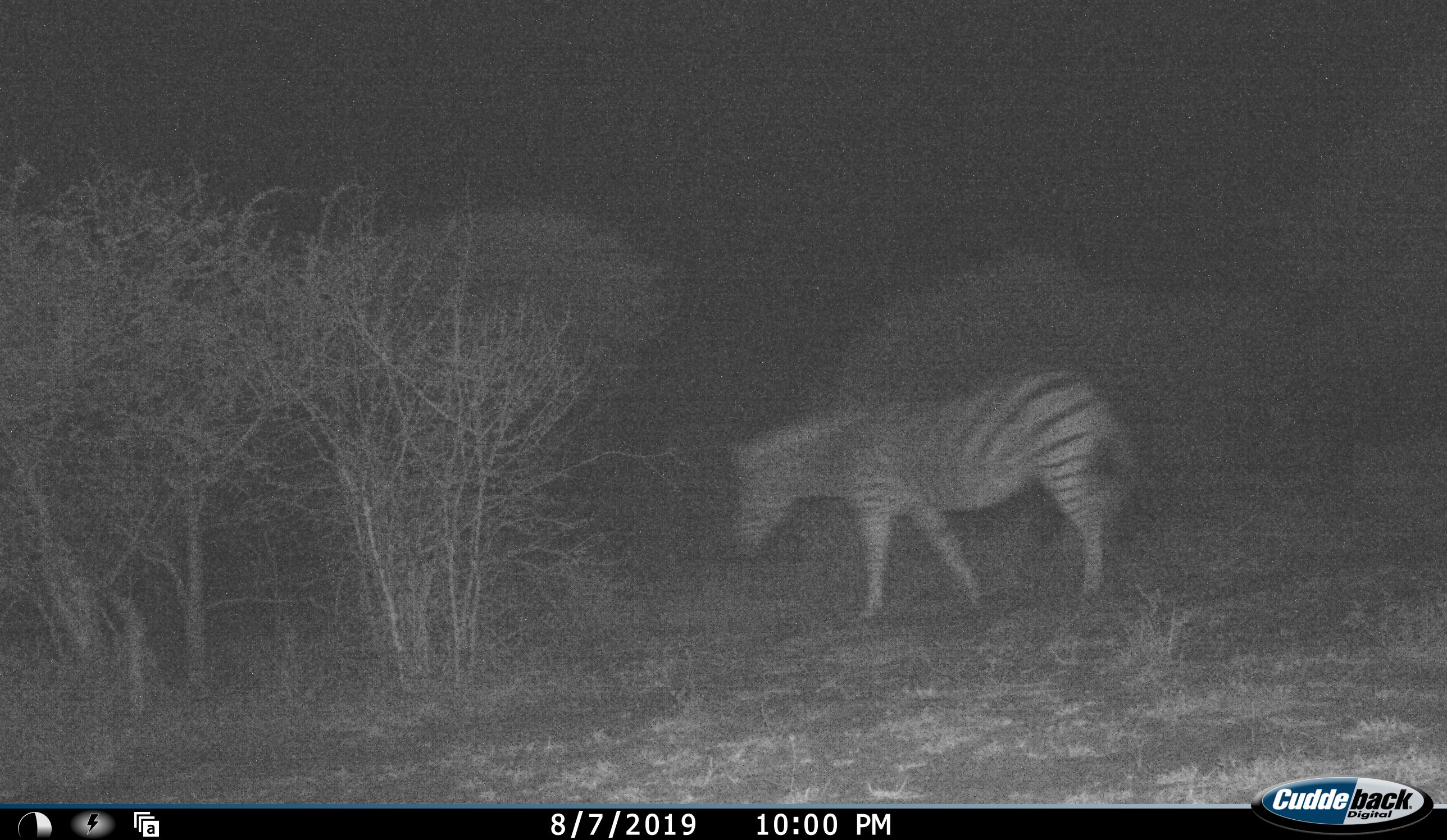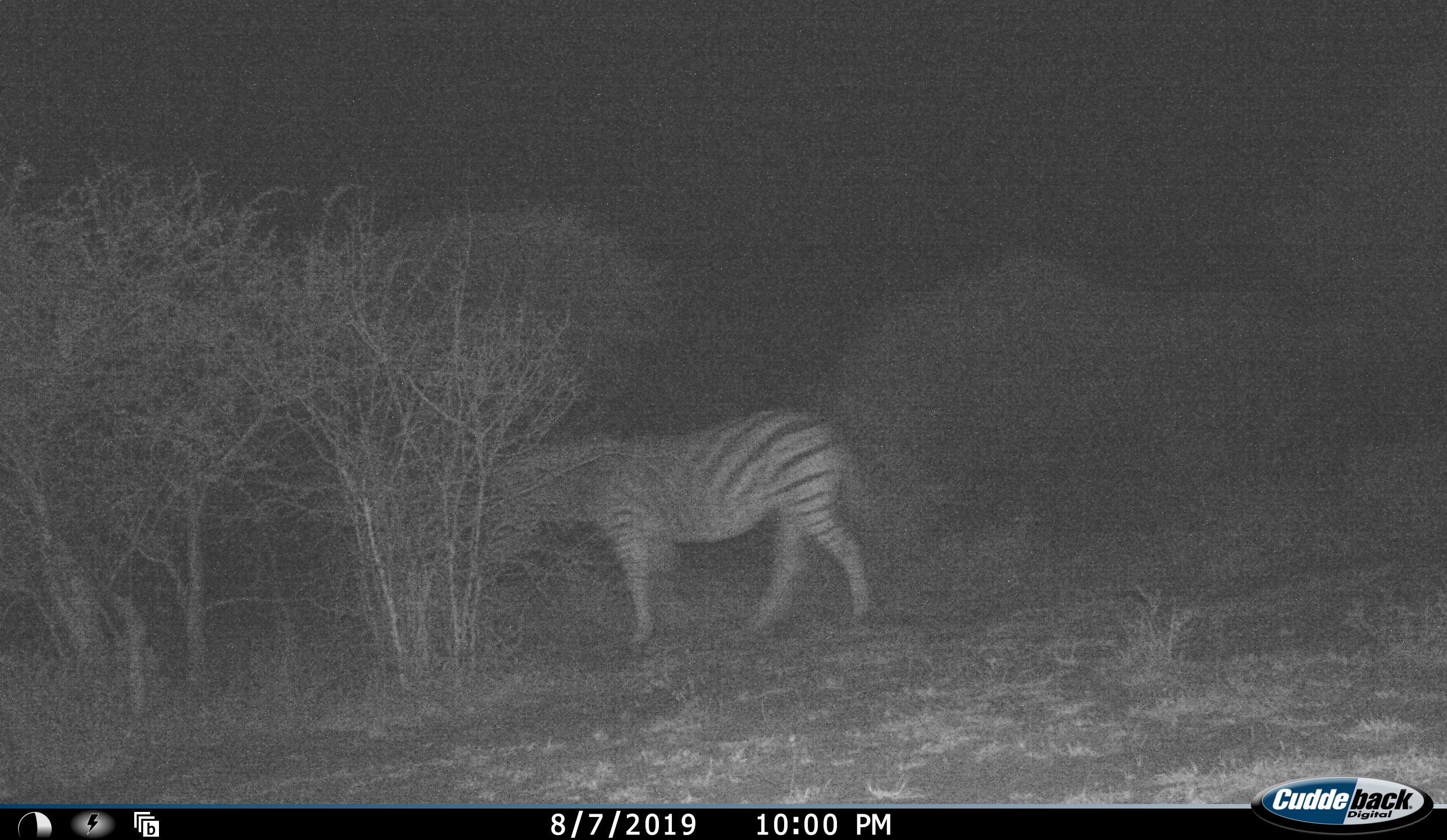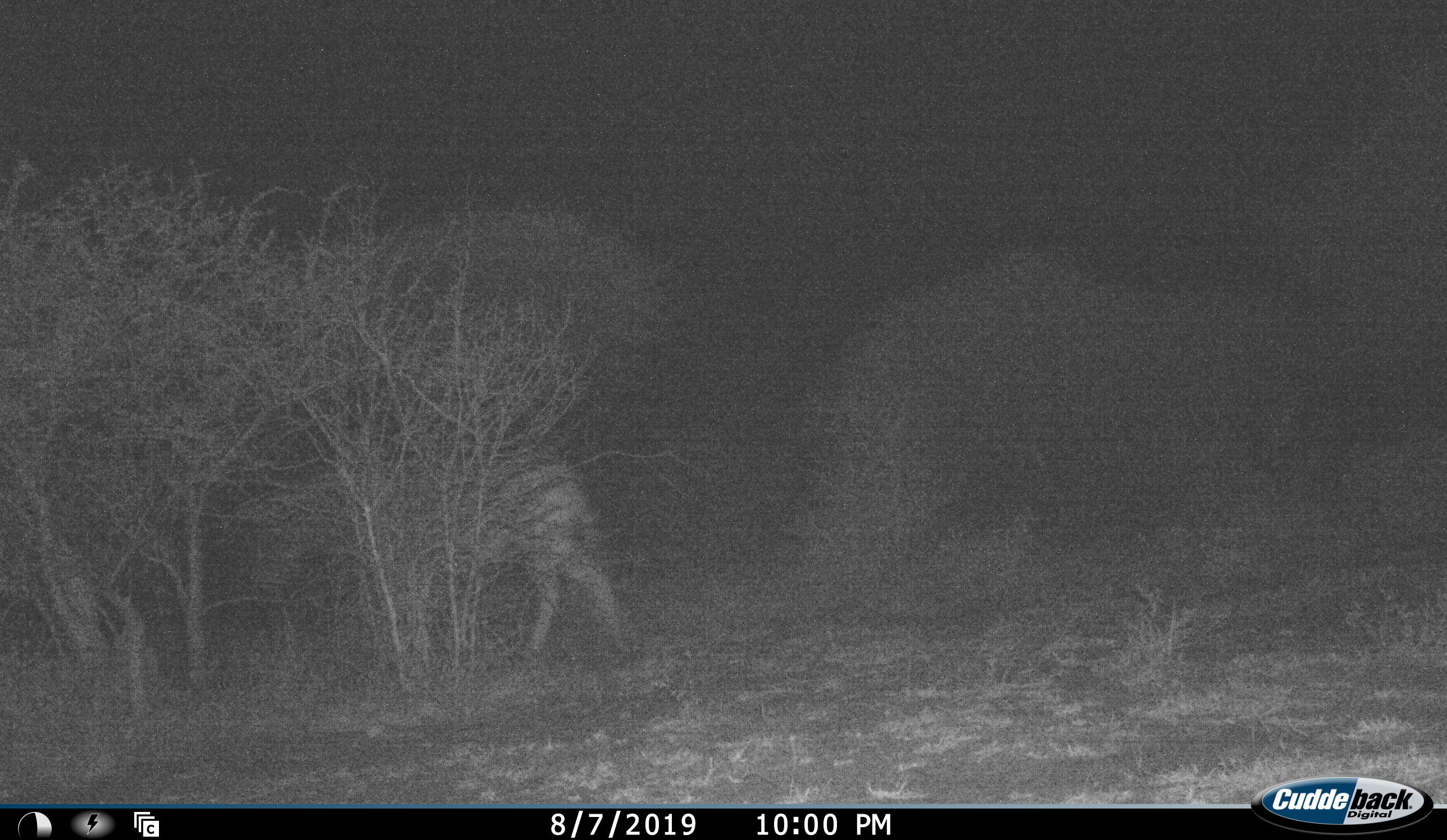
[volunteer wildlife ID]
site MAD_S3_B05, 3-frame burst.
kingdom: Animalia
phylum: Chordata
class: Mammalia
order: Perissodactyla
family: Equidae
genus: Equus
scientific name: Equus quagga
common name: plains zebra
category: zebraplains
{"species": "zebraplains (plains zebra) (Equus quagga)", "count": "1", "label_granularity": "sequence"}